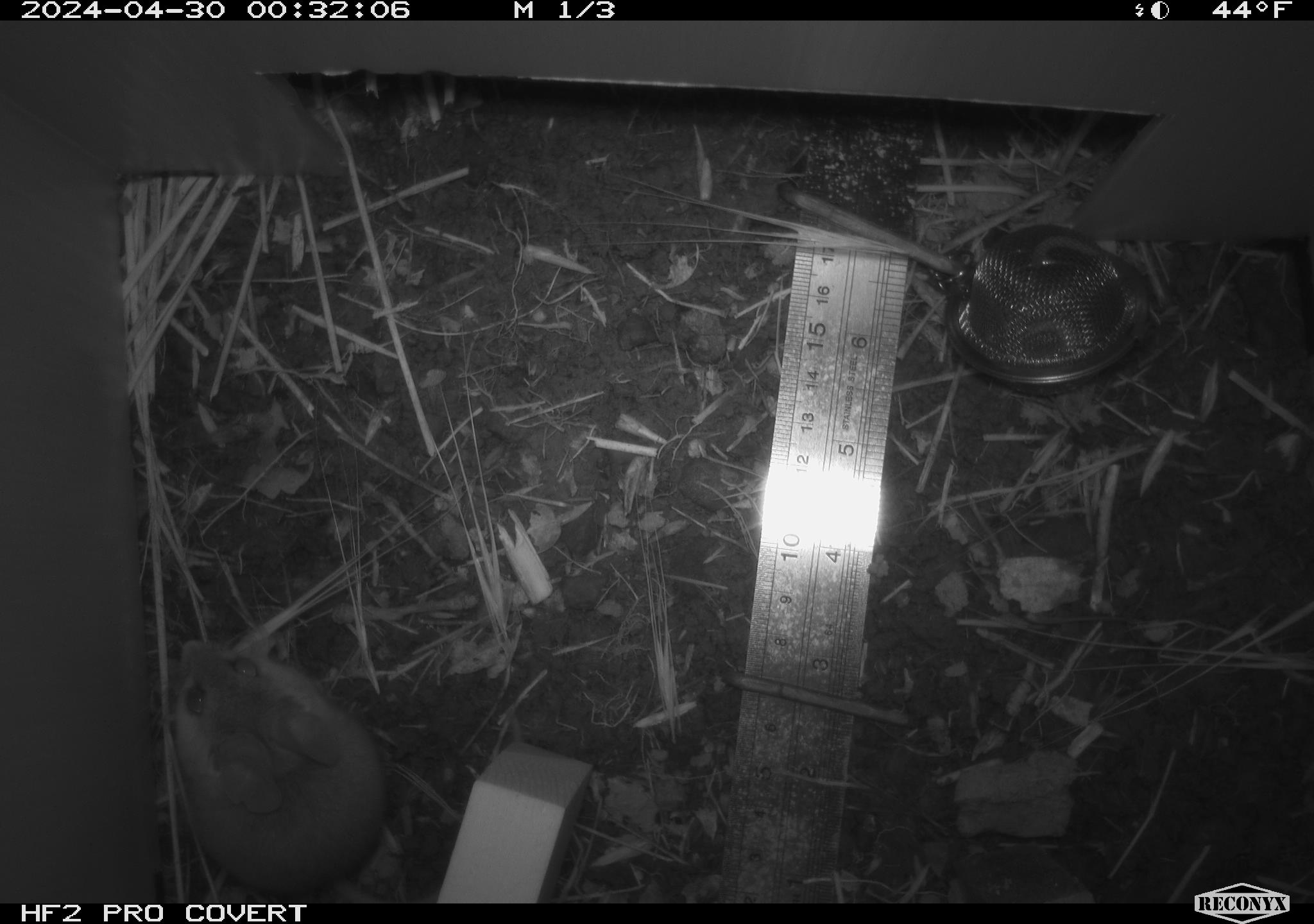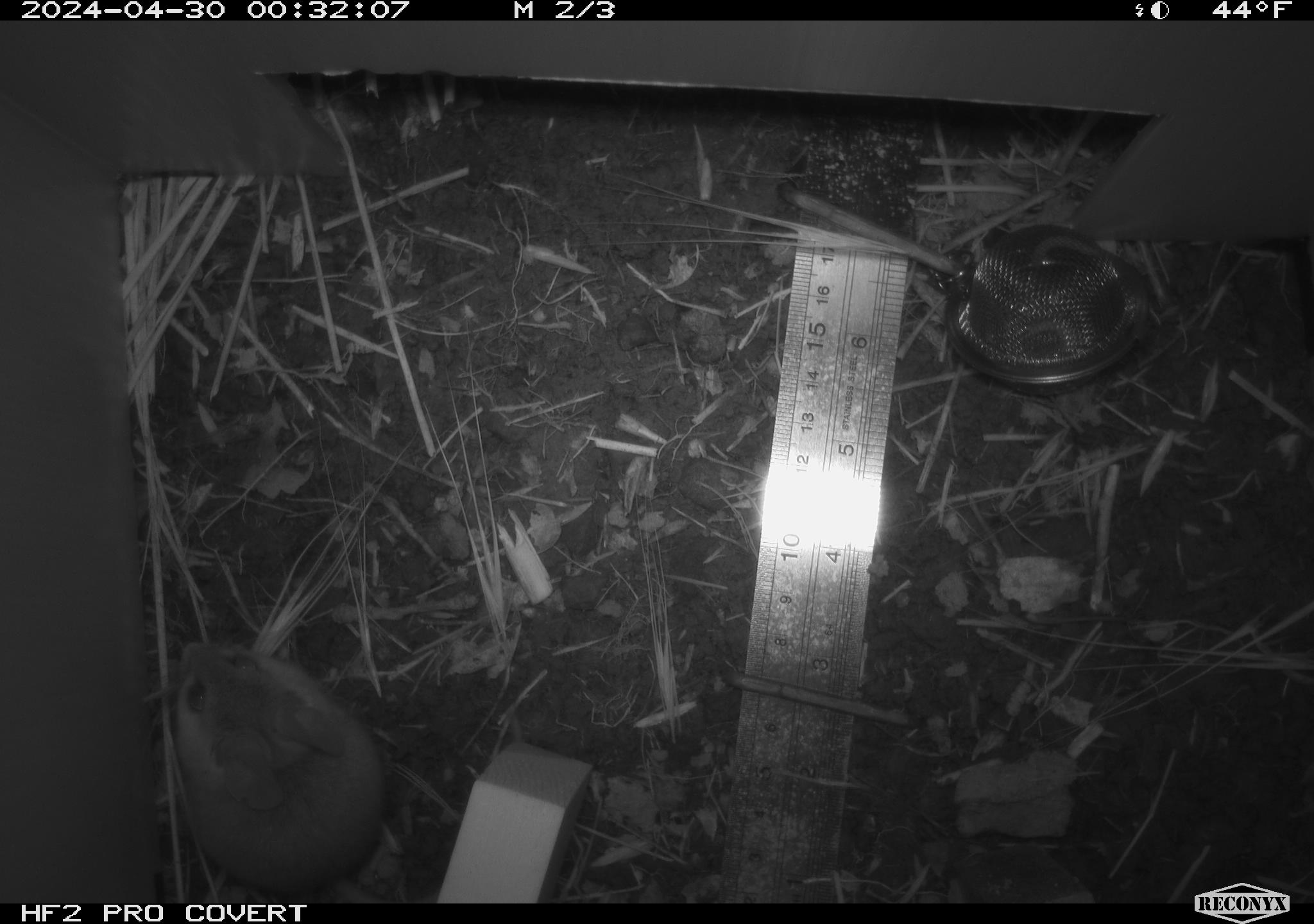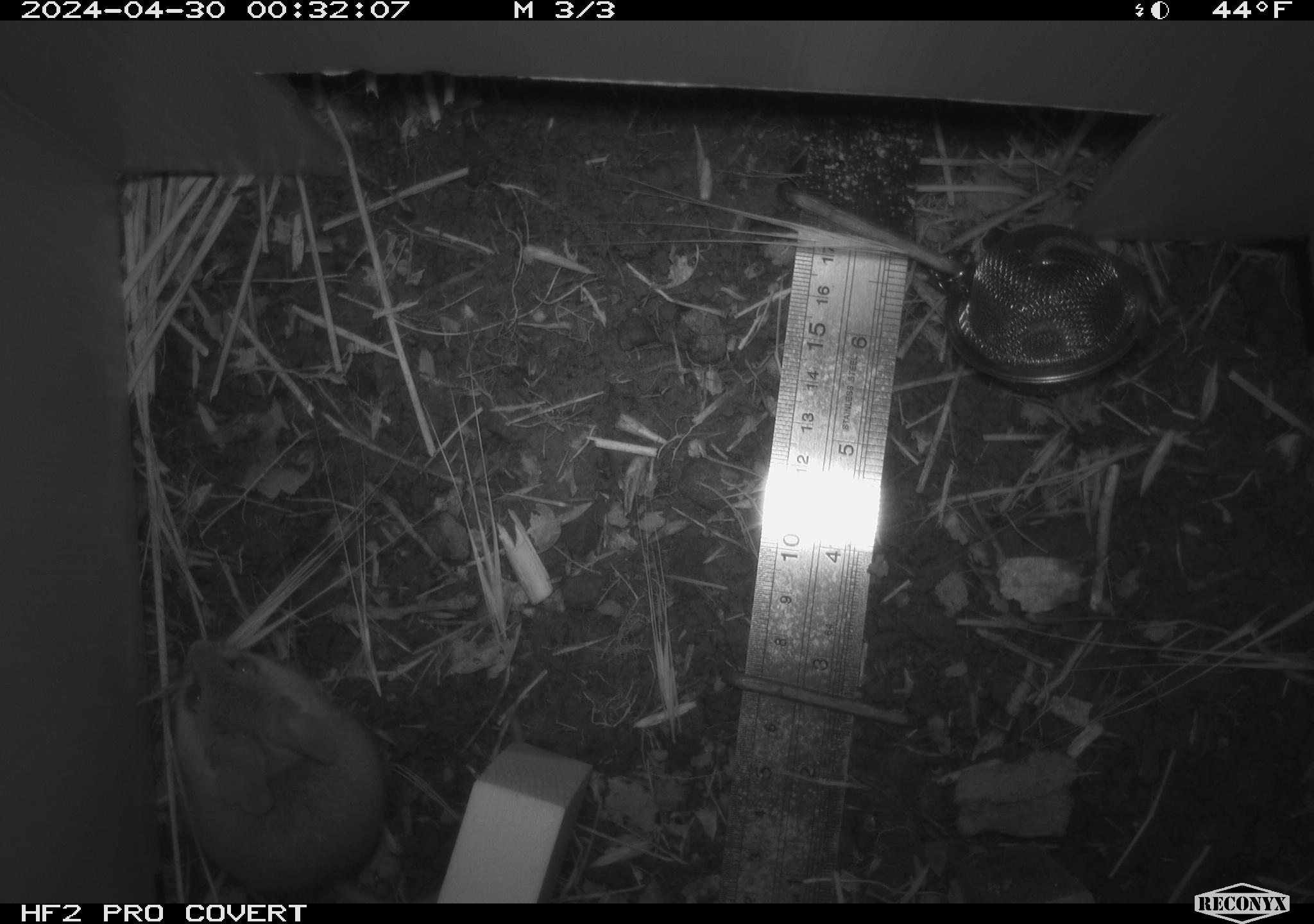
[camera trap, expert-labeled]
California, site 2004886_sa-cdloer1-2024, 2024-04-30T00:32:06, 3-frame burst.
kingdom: Animalia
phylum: Chordata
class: Mammalia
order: Rodentia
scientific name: Rodentia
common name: mouse species